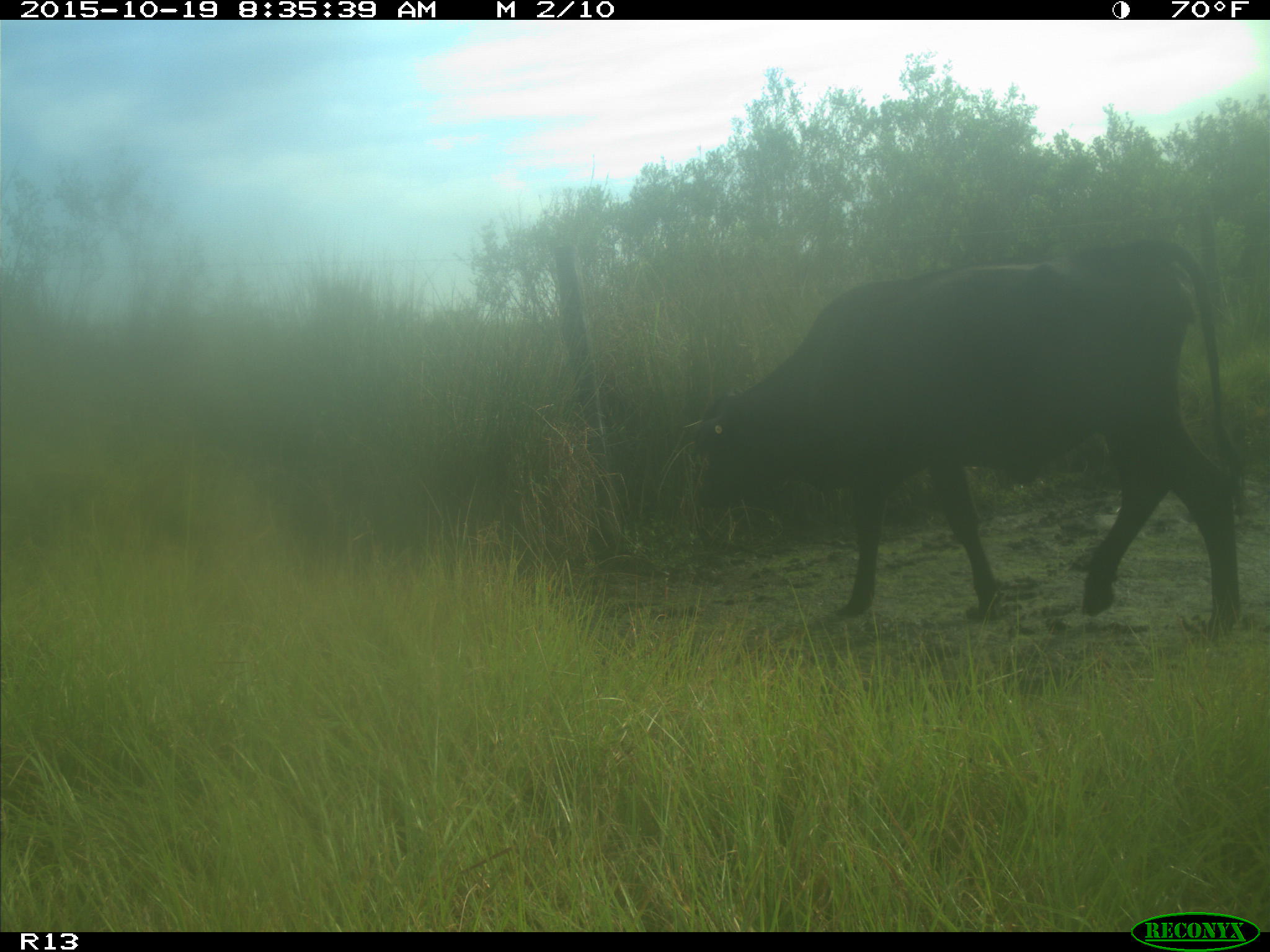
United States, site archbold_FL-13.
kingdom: Animalia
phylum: Chordata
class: Mammalia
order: Artiodactyla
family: Bovidae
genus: Bos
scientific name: Bos taurus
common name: domestic cow